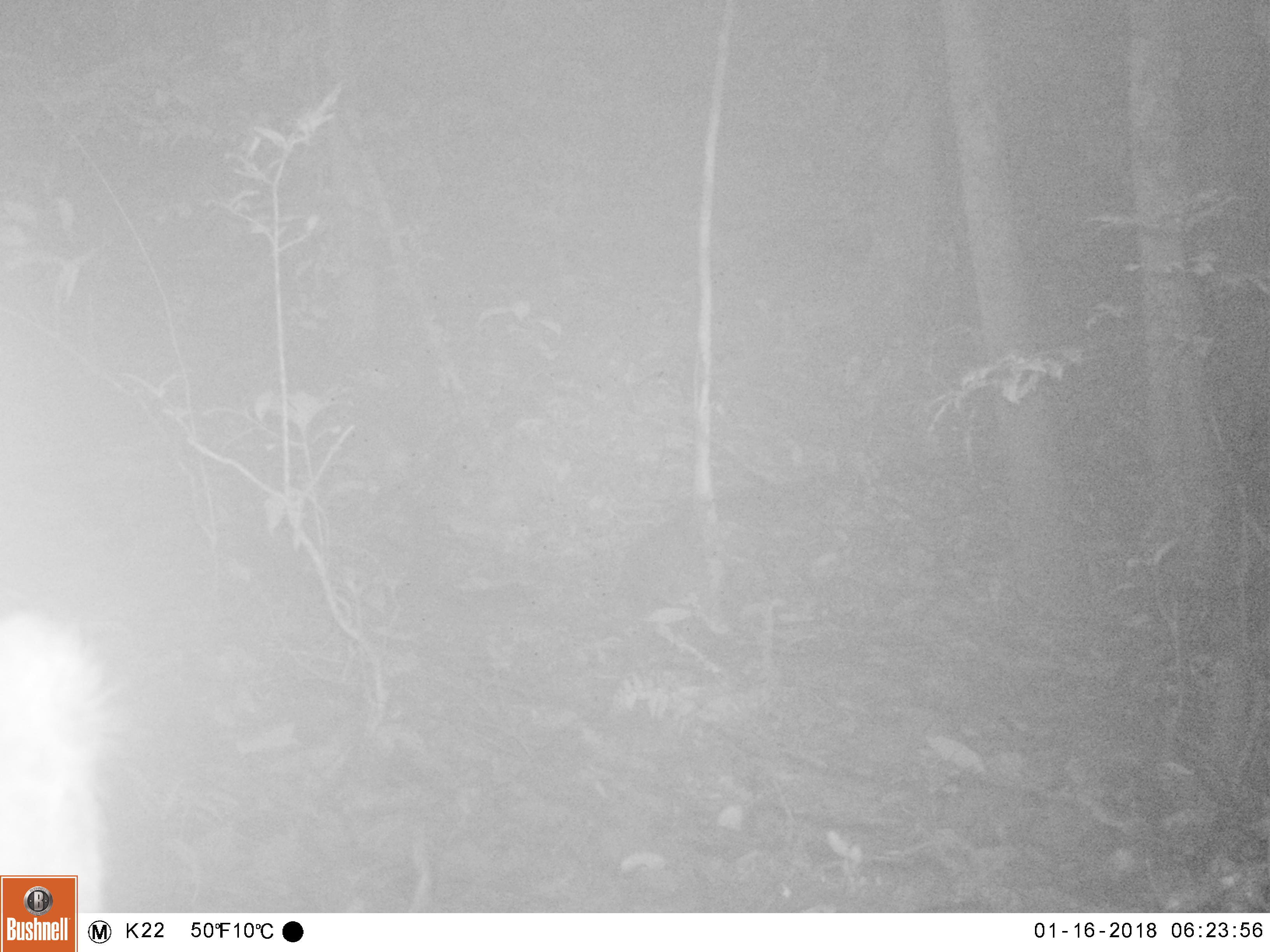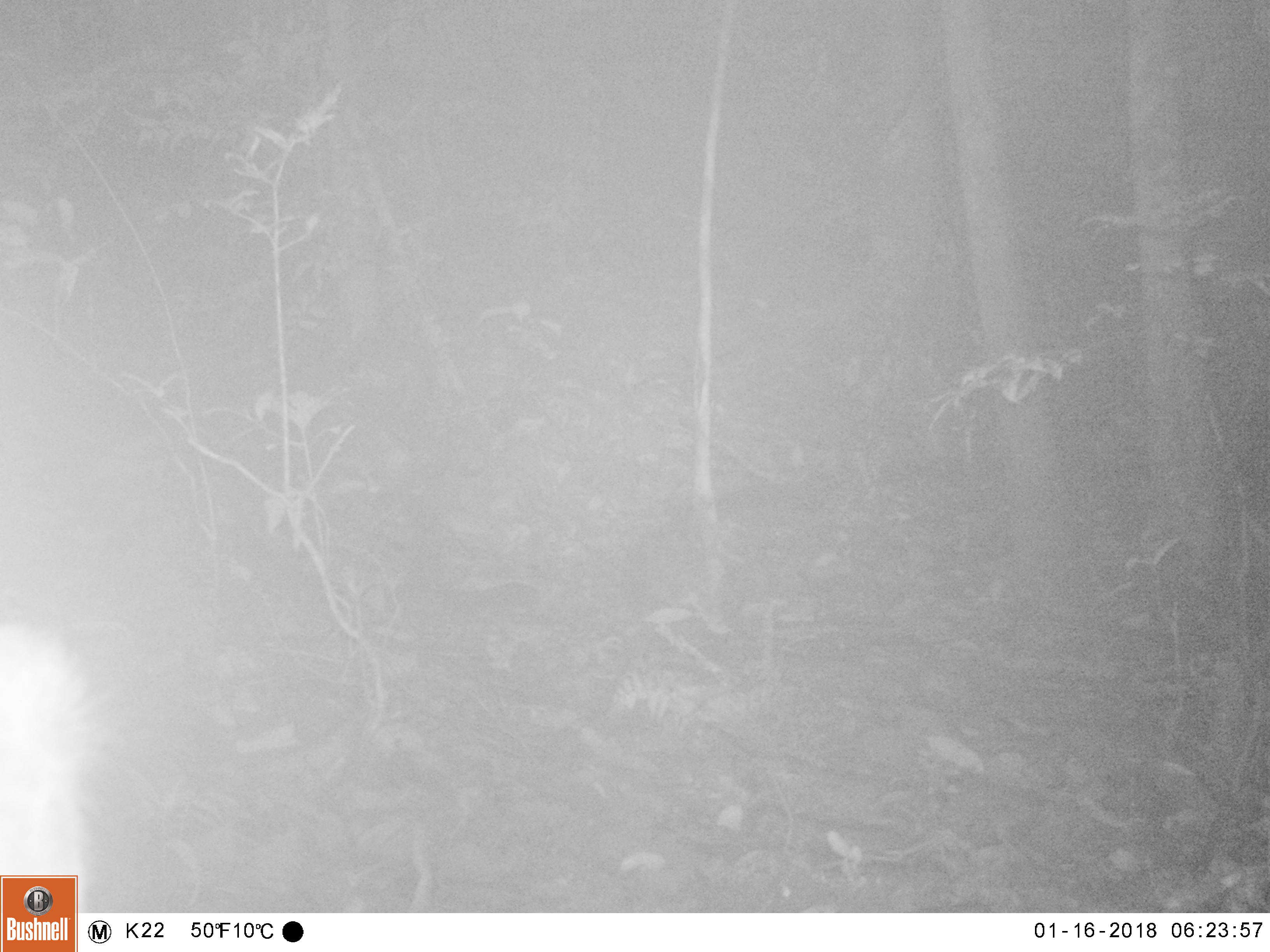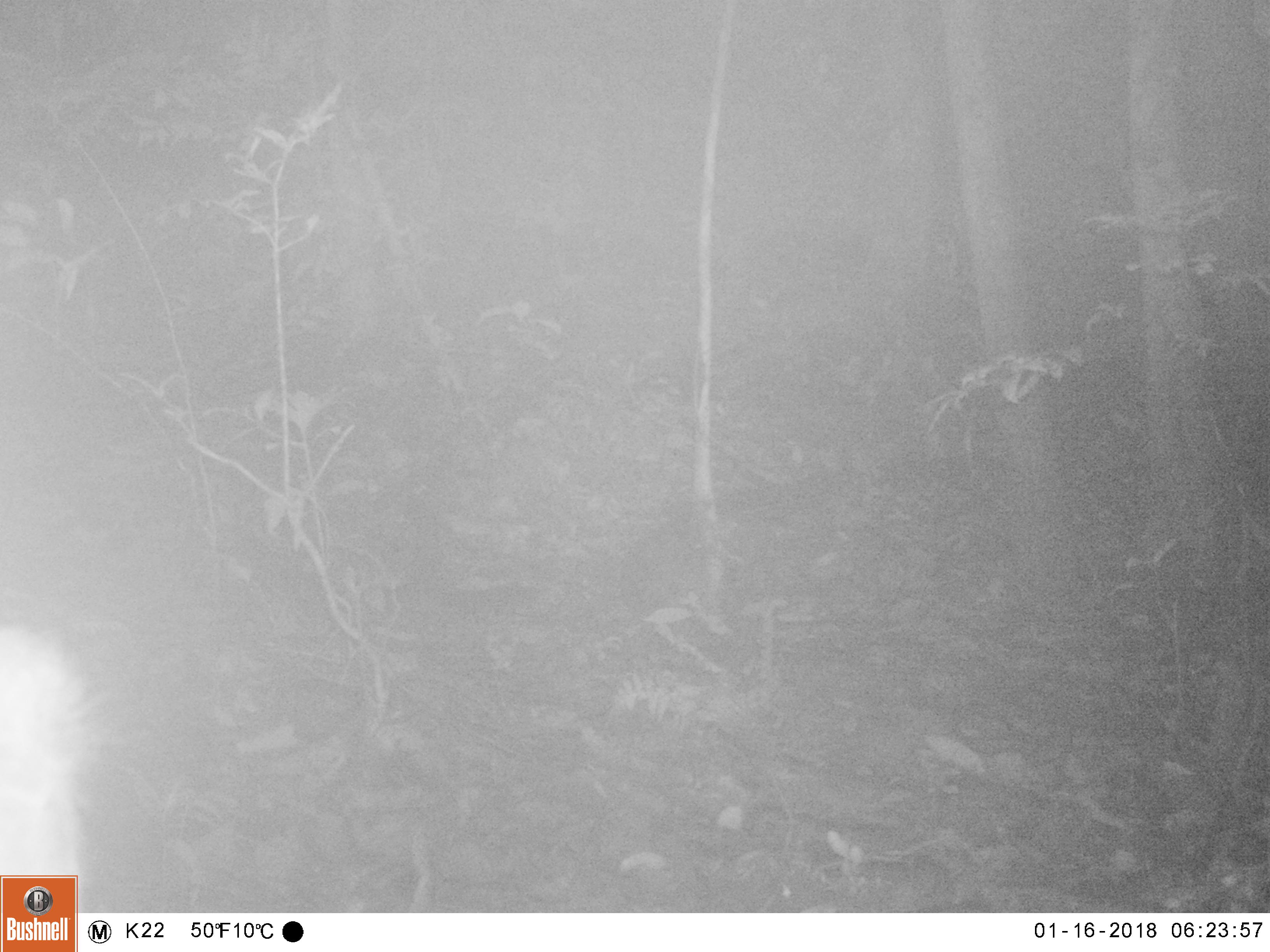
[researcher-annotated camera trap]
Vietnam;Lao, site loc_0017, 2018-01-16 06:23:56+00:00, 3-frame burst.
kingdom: Animalia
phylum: Chordata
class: Mammalia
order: Artiodactyla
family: Cervidae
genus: Muntiacus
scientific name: Muntiacus rooseveltorum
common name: roosevelt's muntjac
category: roosevelts muntjac group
Roosevelts muntjac group (roosevelt's muntjac) (Muntiacus rooseveltorum). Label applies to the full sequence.